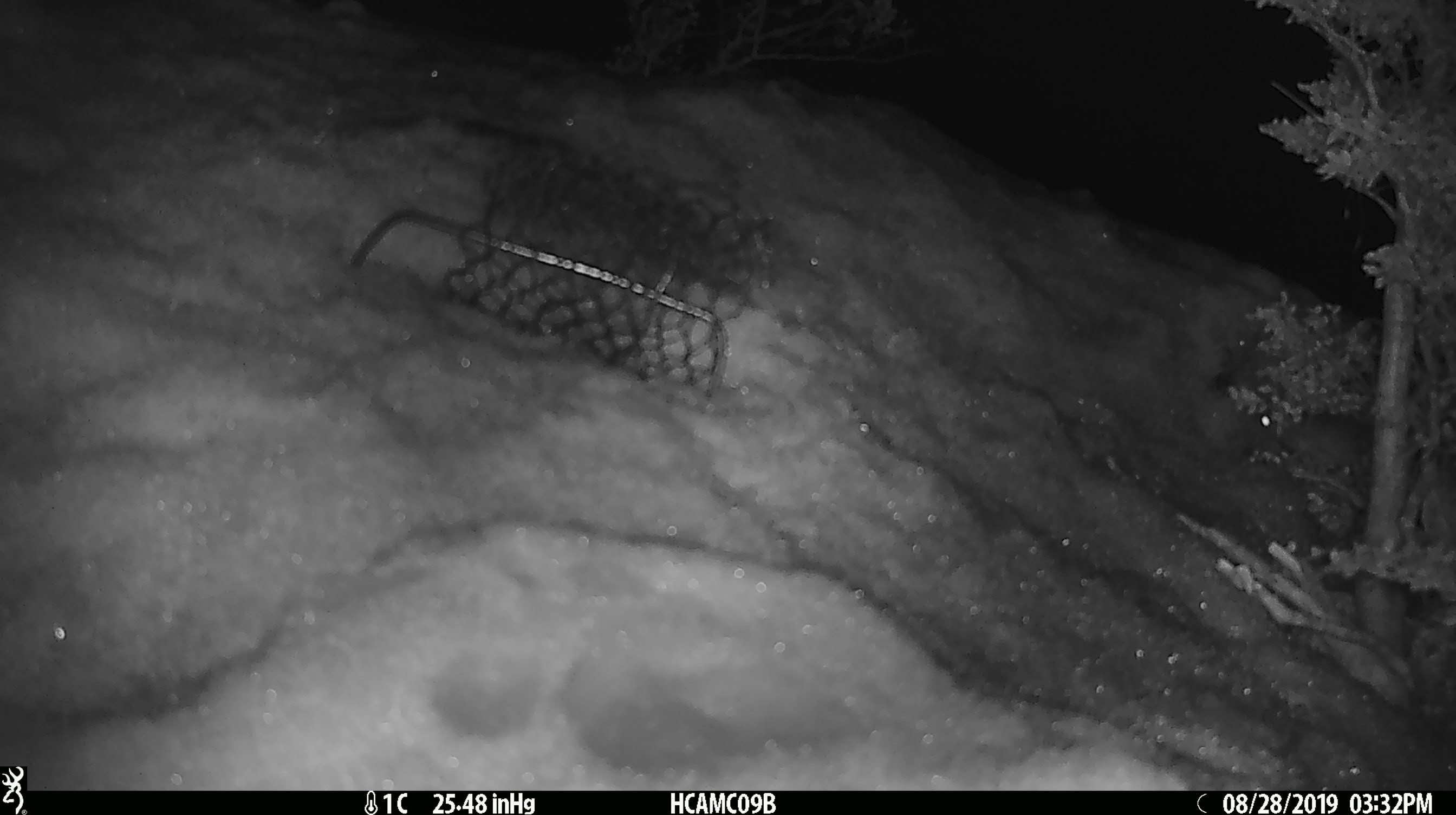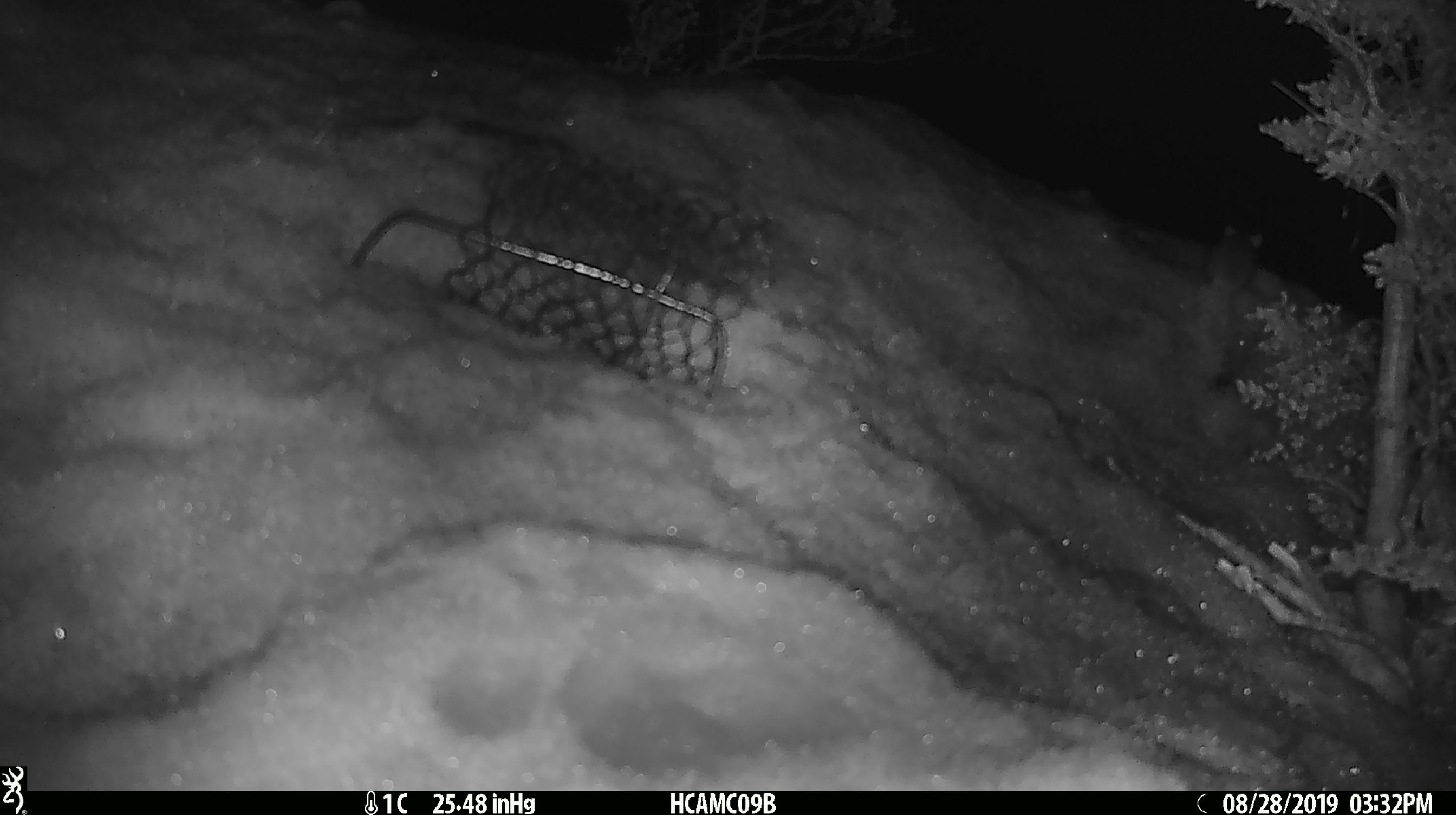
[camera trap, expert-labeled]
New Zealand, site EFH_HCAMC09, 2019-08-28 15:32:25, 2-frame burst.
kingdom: Animalia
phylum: Chordata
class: Mammalia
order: Rodentia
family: Muridae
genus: Mus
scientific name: Mus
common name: mouse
Mouse (Mus).